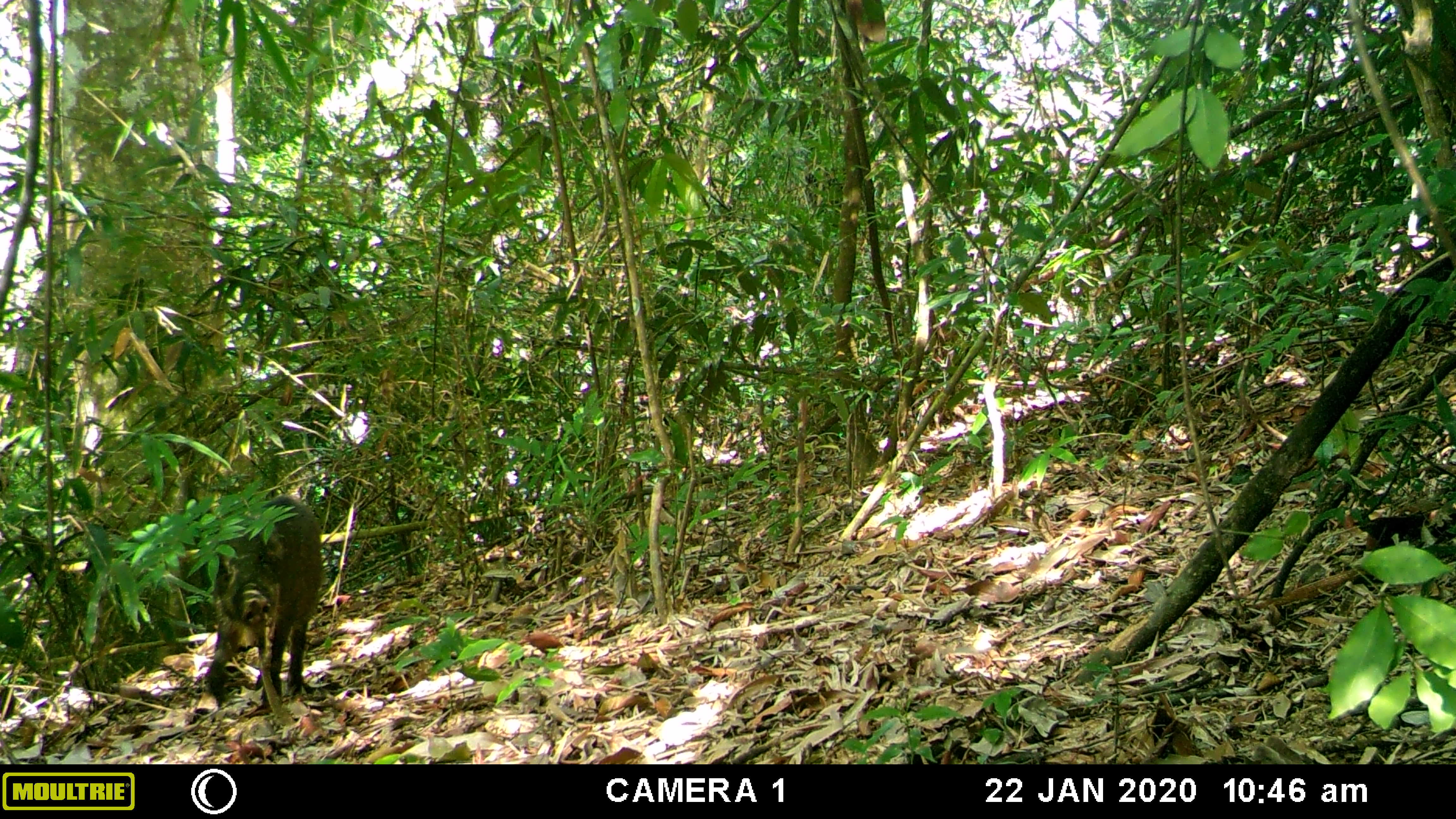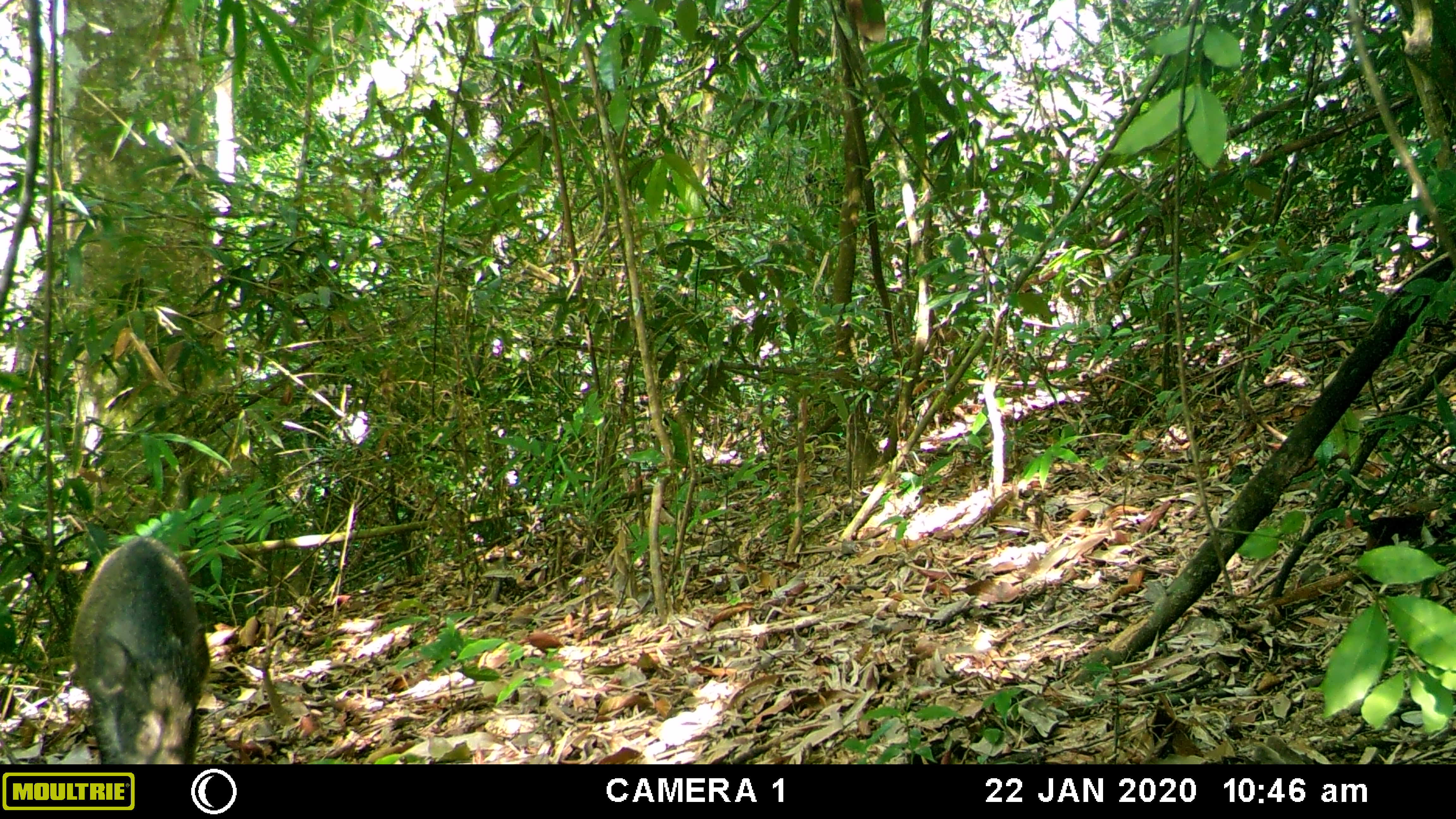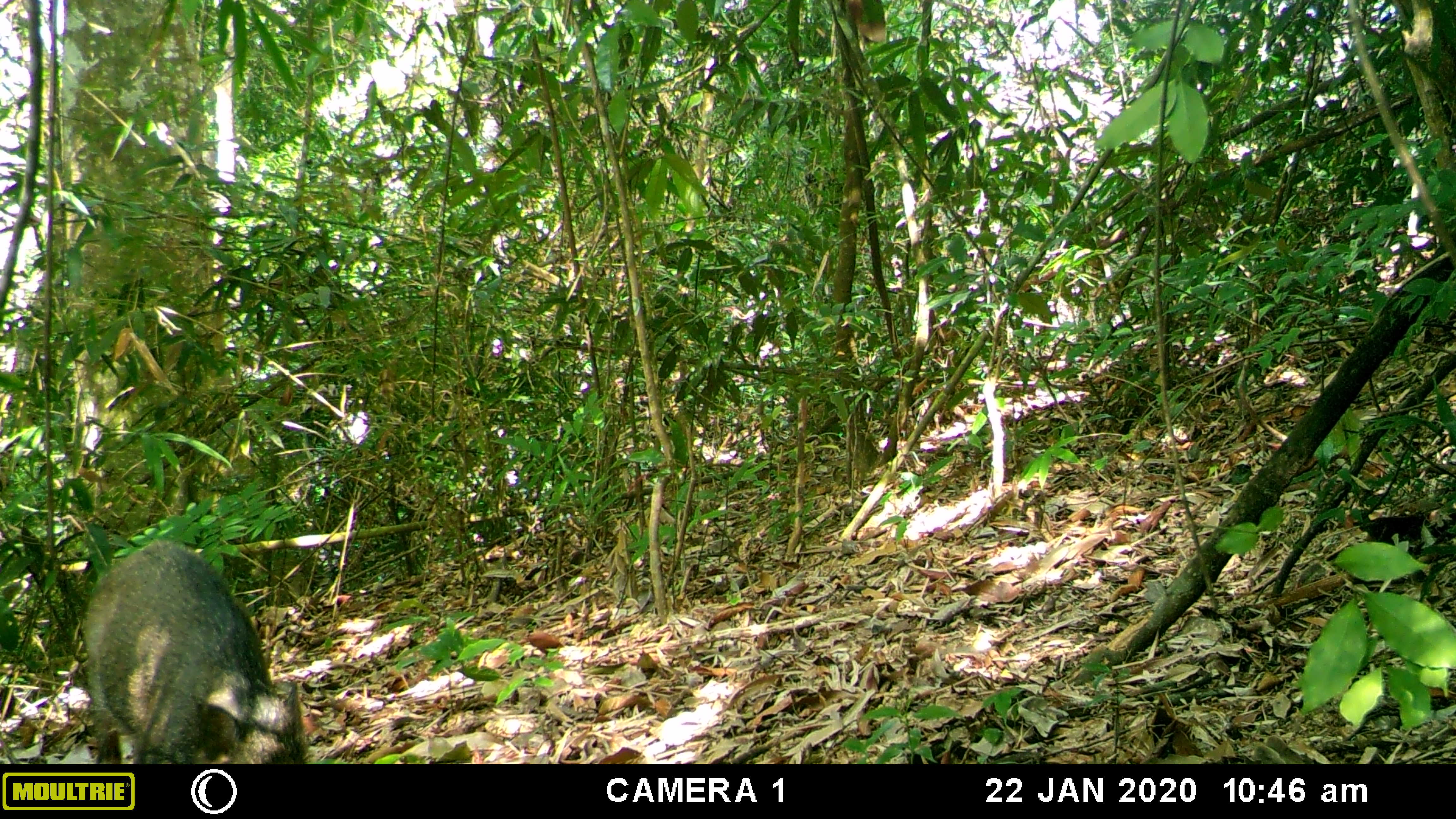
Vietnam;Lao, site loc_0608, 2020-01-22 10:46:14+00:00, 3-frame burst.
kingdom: Animalia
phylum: Chordata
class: Mammalia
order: Artiodactyla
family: Suidae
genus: Sus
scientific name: Sus scrofa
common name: eurasian wild pig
Eurasian wild pig (Sus scrofa). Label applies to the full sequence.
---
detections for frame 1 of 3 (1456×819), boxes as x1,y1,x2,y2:
eurasian wild pig: 202,493,324,708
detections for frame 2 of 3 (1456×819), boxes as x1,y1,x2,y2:
eurasian wild pig: 67,533,210,764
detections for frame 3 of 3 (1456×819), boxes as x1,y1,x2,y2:
eurasian wild pig: 81,538,315,764